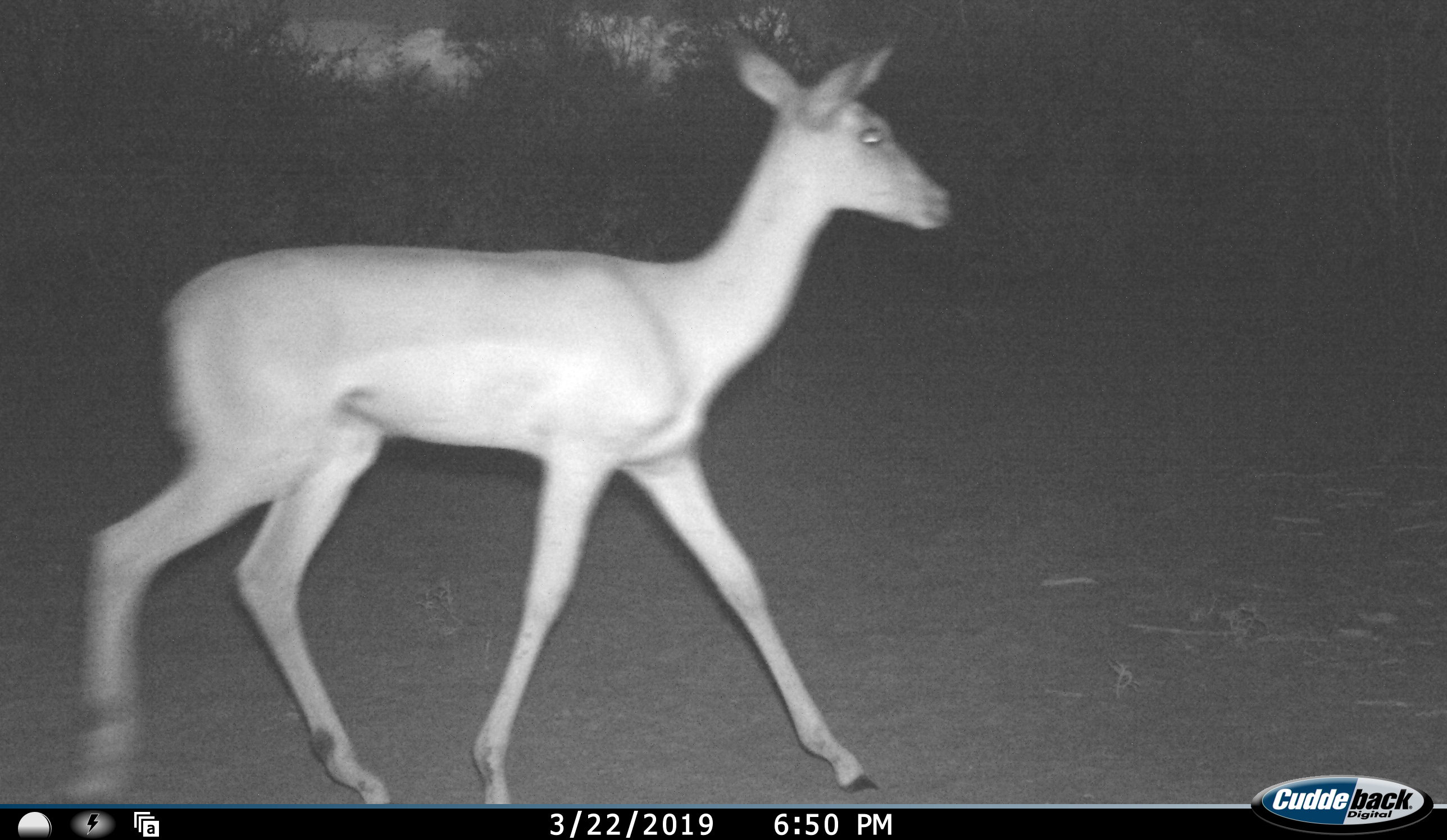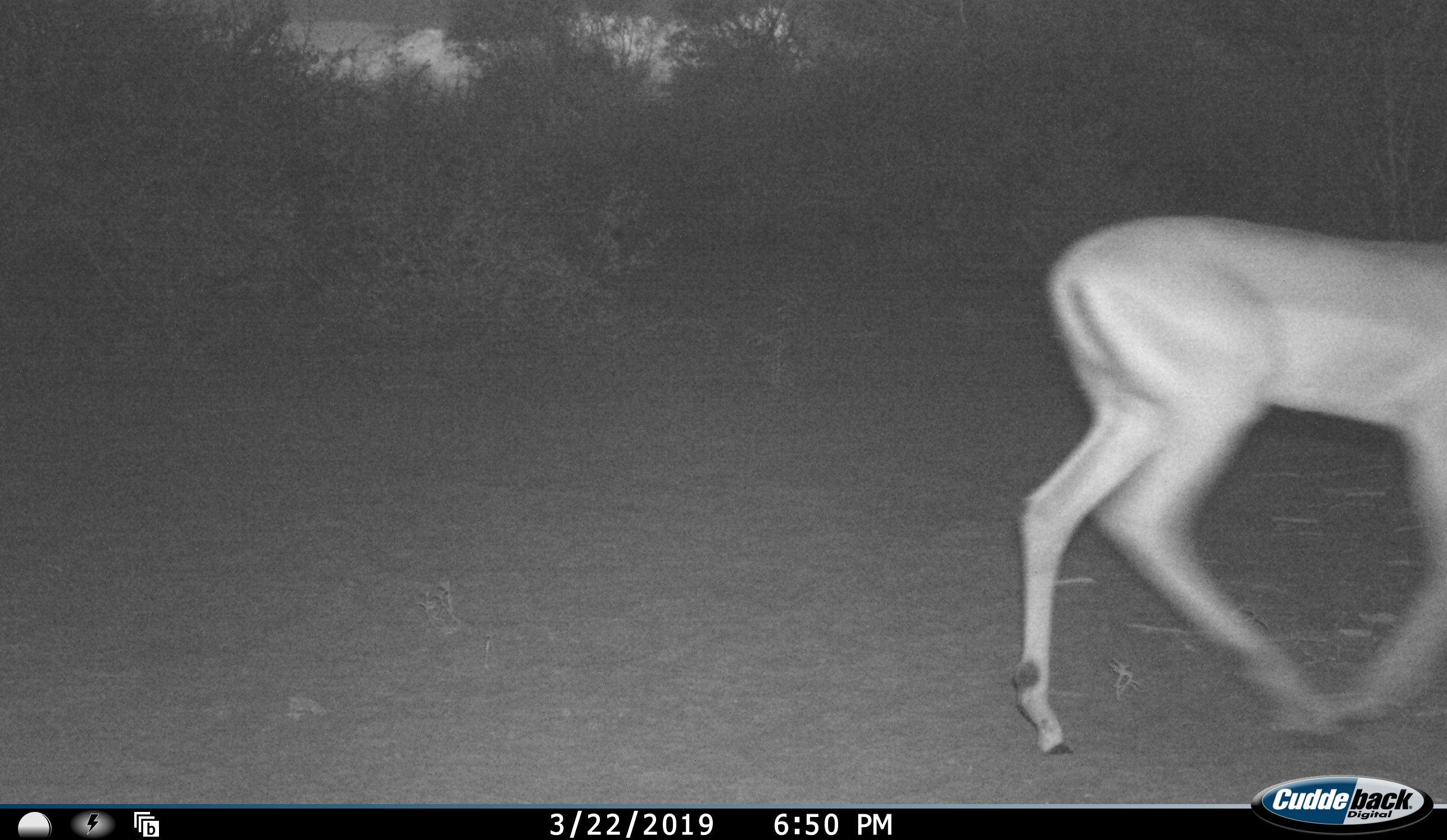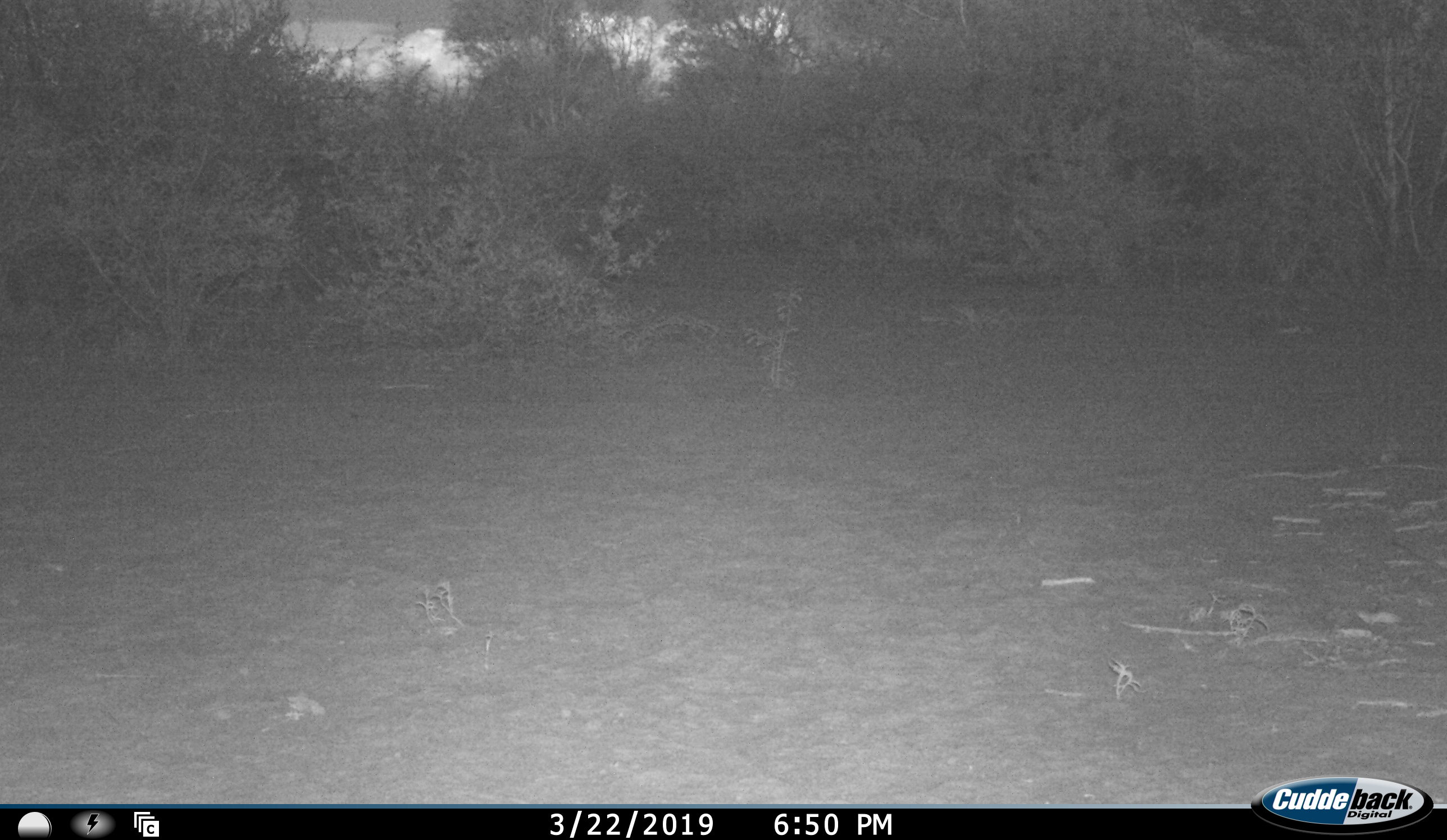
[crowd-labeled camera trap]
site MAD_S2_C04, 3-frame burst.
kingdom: Animalia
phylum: Chordata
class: Mammalia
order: Artiodactyla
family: Bovidae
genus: Aepyceros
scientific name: Aepyceros melampus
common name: impala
Impala (Aepyceros melampus), count 1. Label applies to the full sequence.